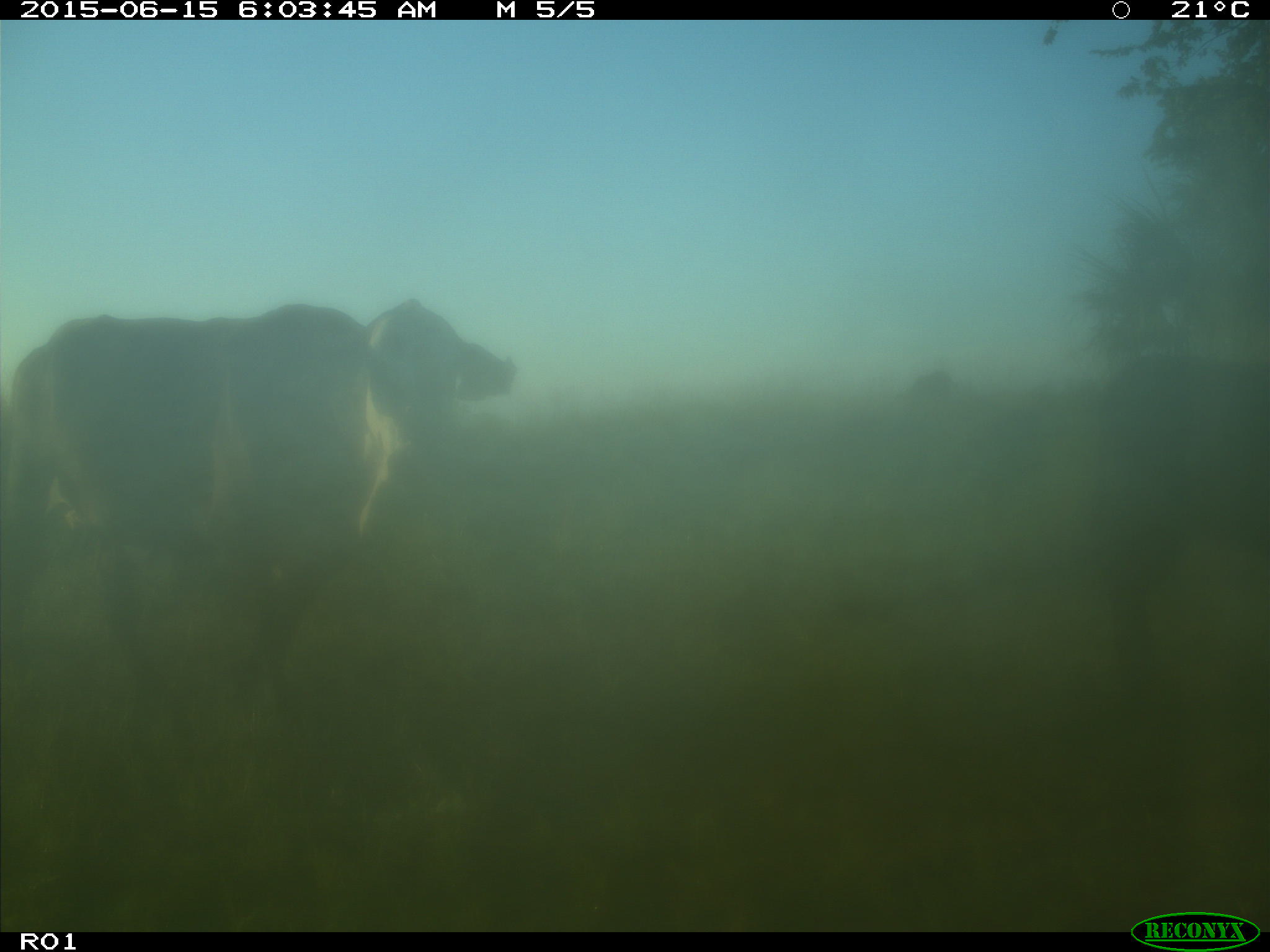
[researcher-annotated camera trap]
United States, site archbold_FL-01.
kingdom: Animalia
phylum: Chordata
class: Mammalia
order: Artiodactyla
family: Bovidae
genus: Bos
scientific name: Bos taurus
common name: domestic cow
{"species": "Bos taurus (domestic cow)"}